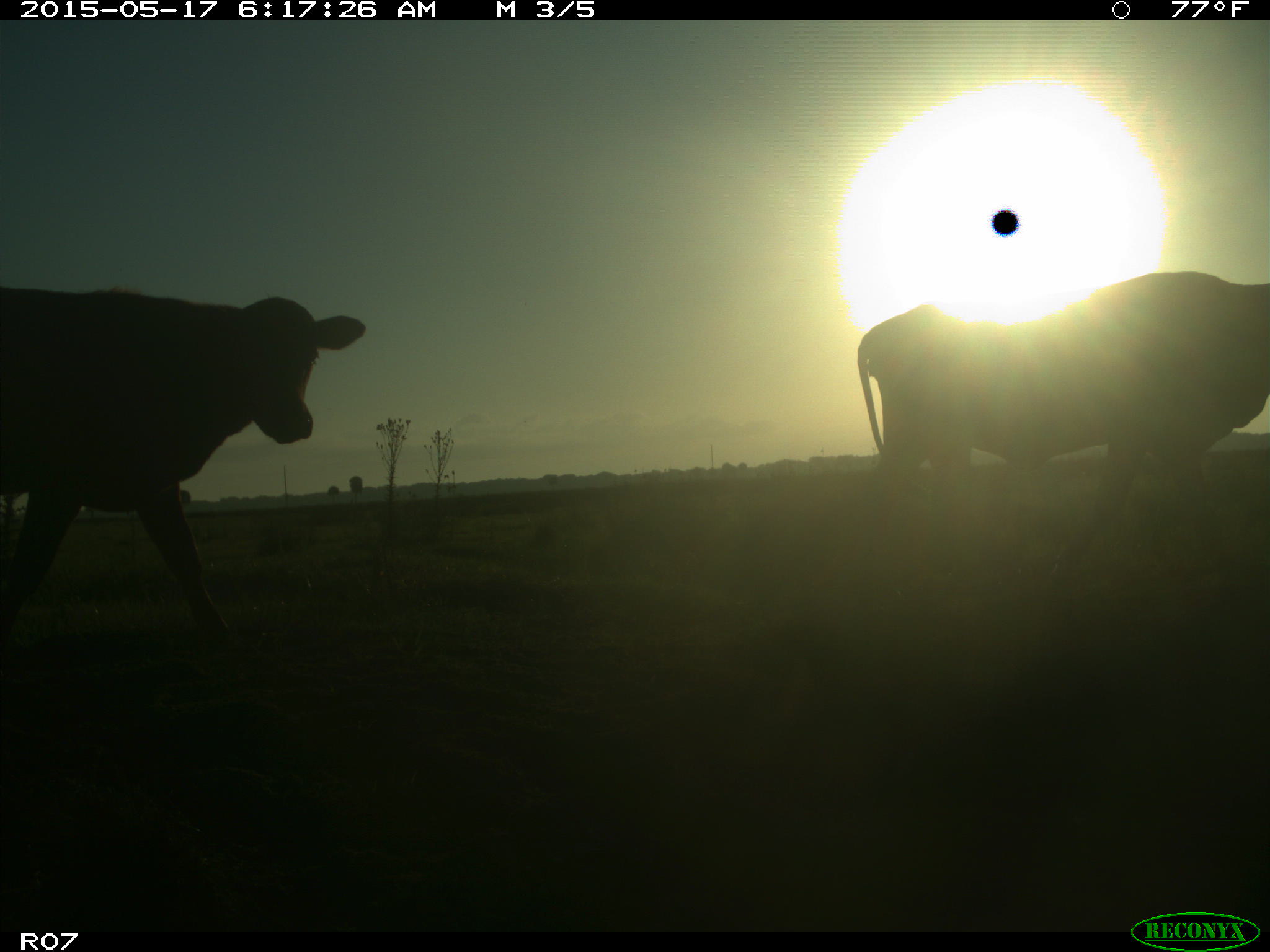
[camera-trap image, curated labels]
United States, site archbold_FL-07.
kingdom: Animalia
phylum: Chordata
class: Mammalia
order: Artiodactyla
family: Bovidae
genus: Bos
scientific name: Bos taurus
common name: domestic cow